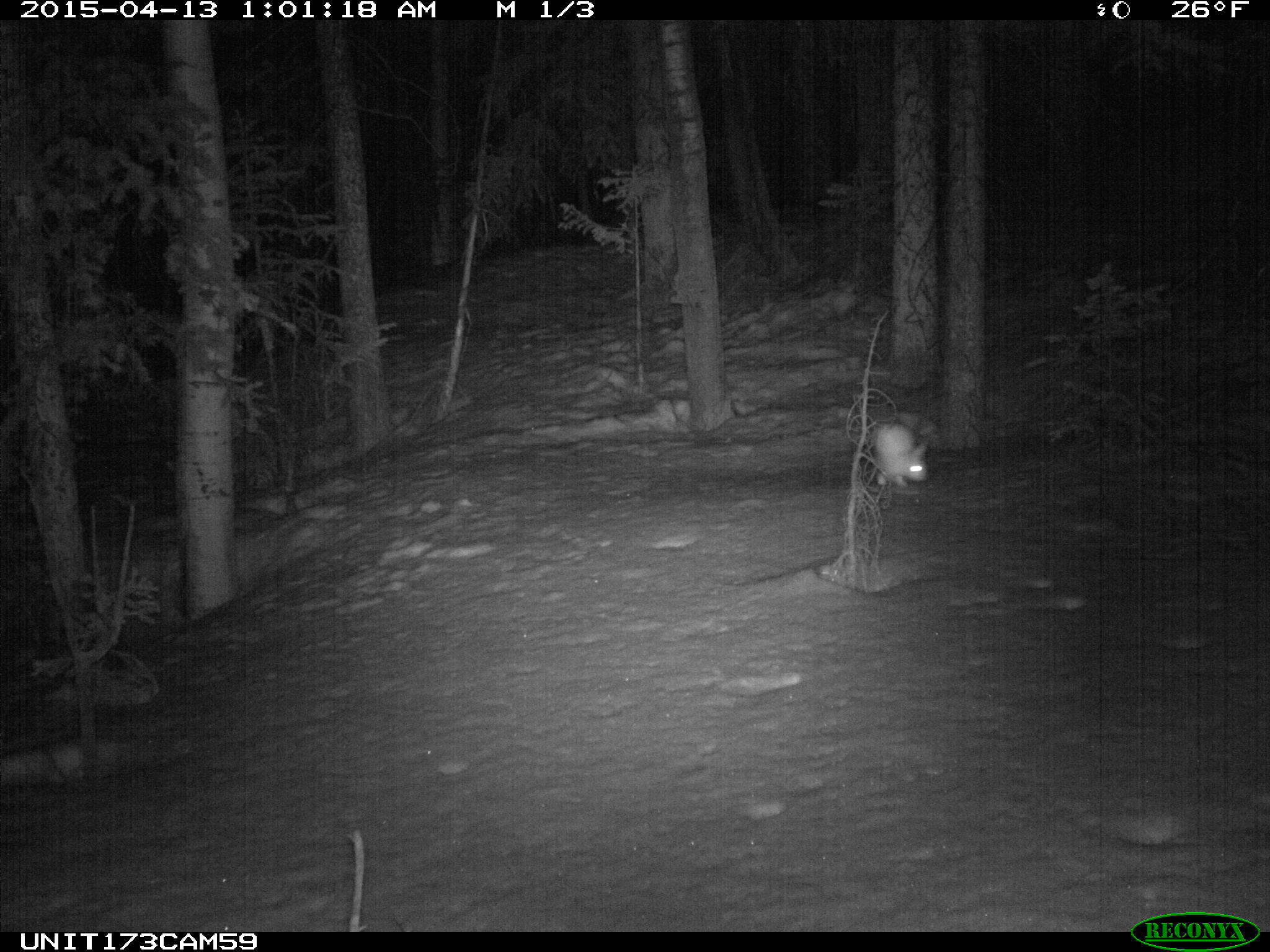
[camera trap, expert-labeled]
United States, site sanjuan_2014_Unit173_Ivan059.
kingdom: Animalia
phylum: Chordata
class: Mammalia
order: Lagomorpha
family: Leporidae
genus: Lepus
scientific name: Lepus americanus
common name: snowshoe hare